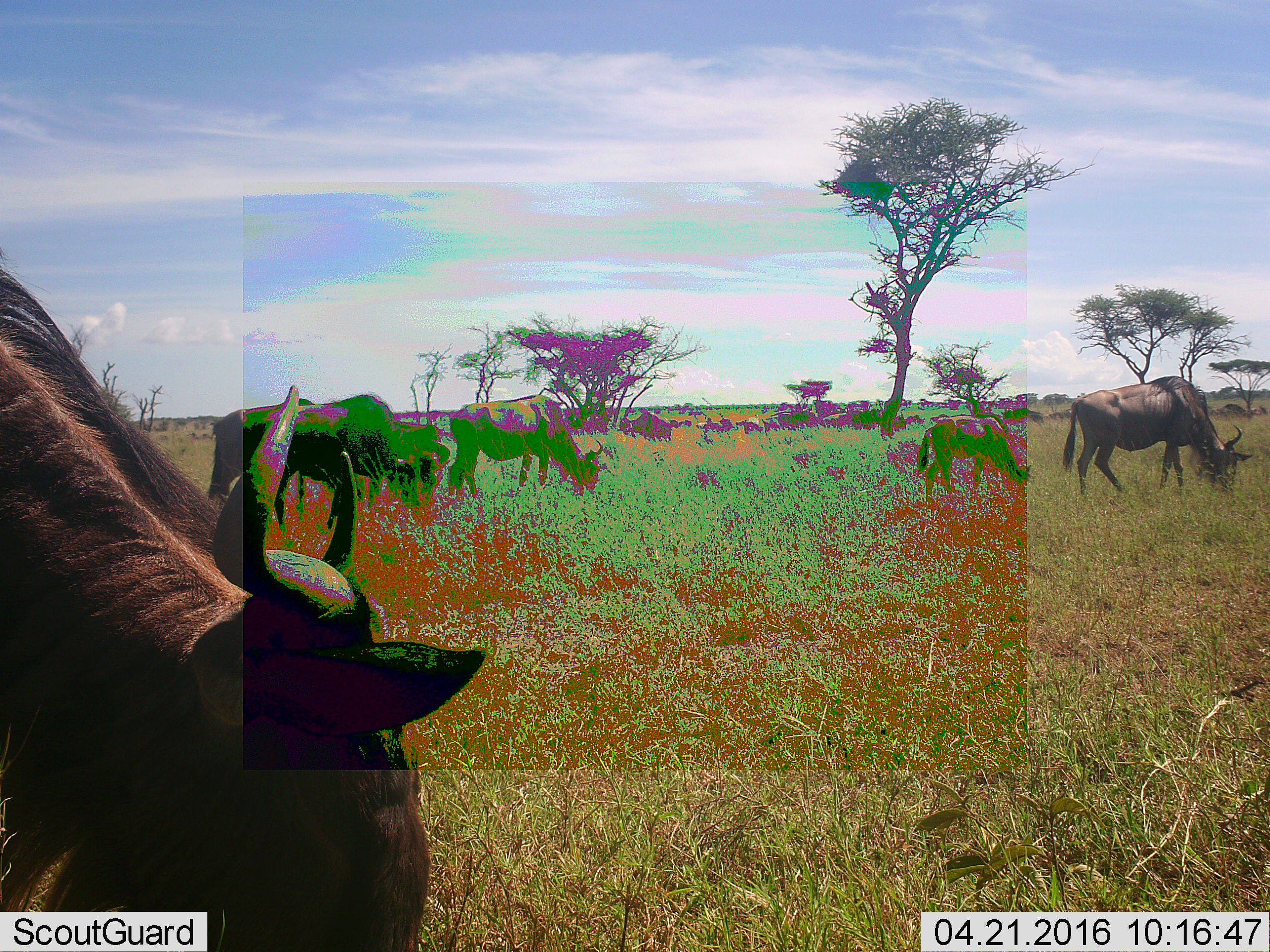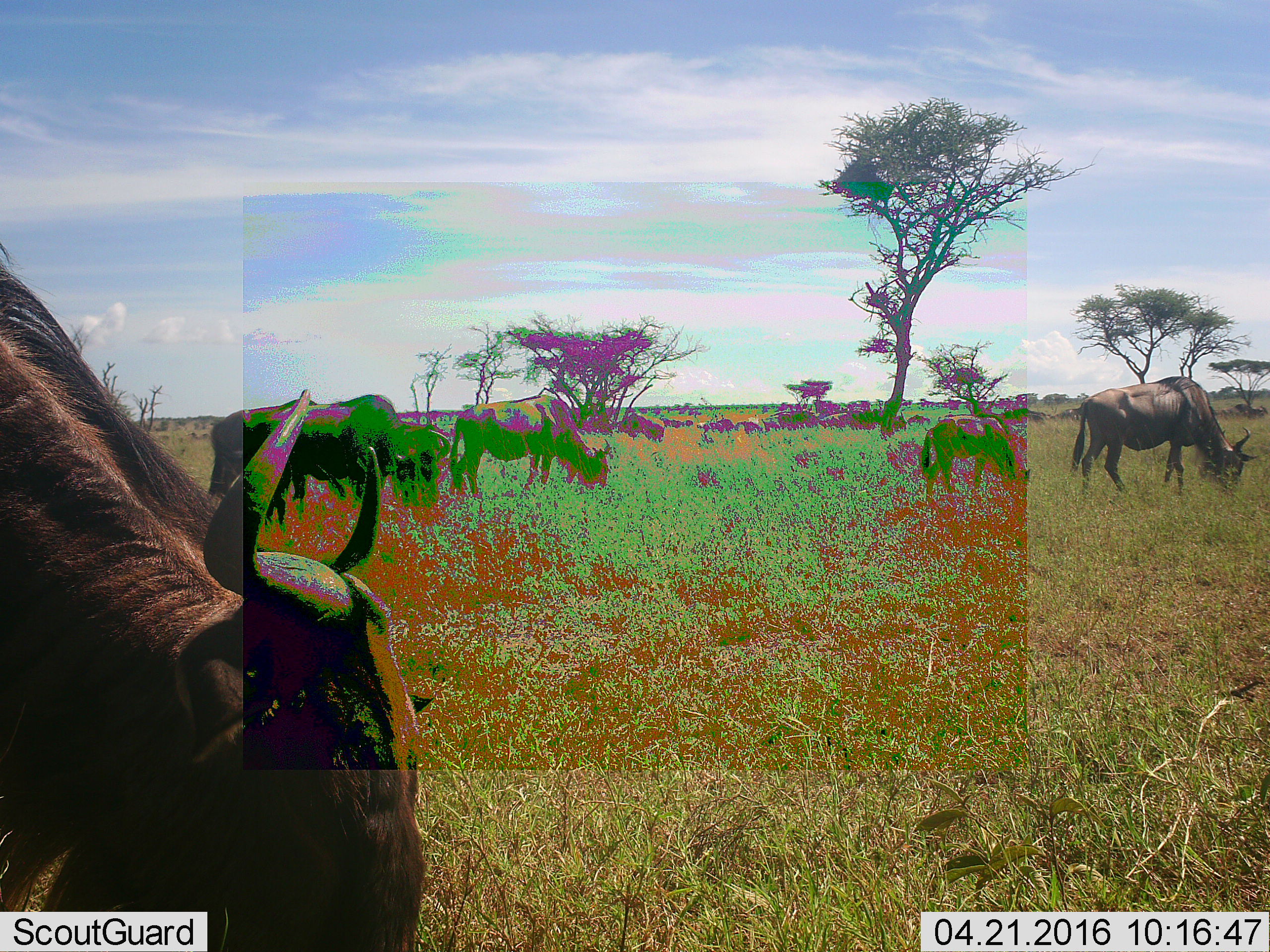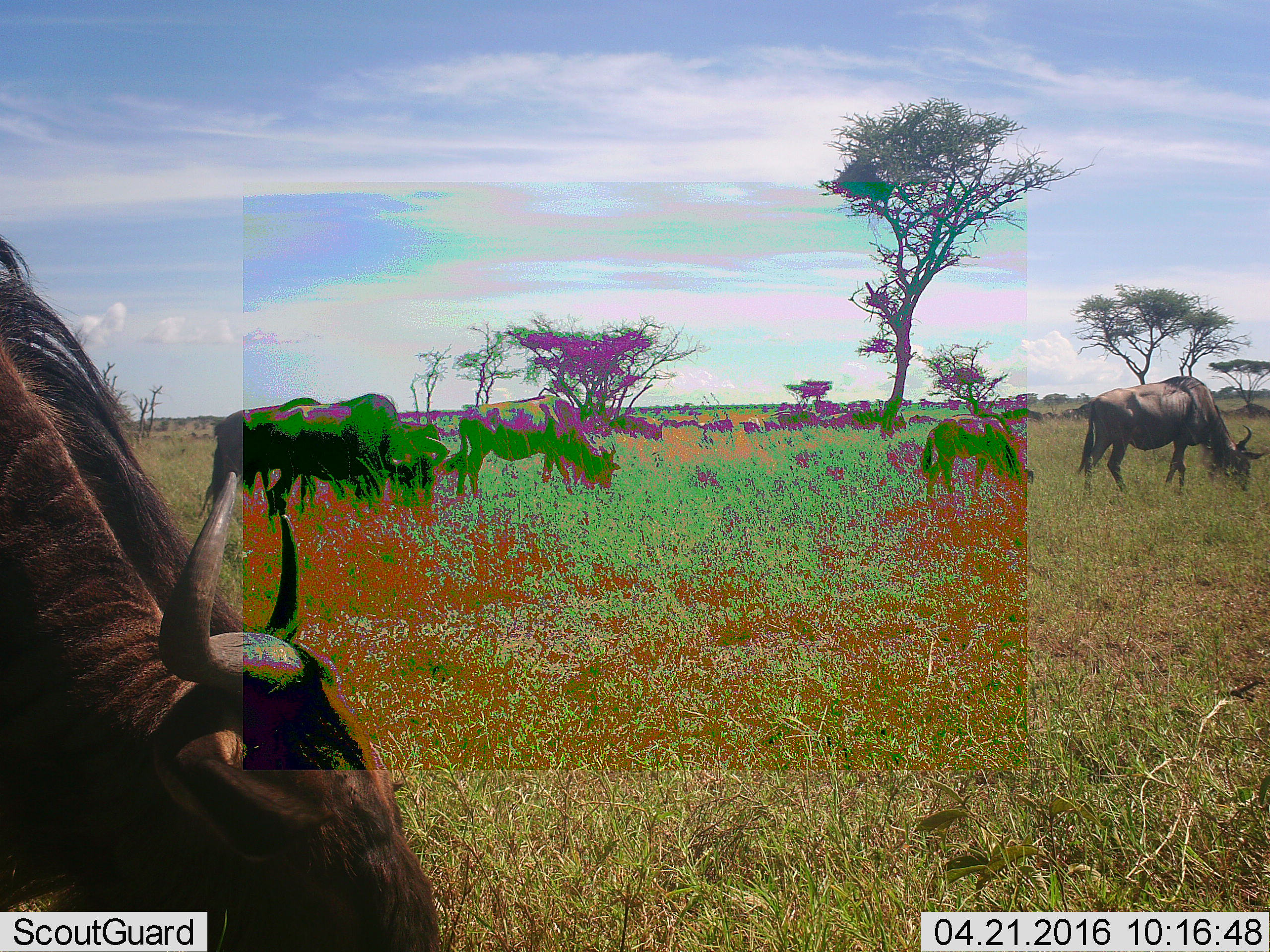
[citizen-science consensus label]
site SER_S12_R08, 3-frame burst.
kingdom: Animalia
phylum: Chordata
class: Mammalia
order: Artiodactyla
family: Bovidae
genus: Connochaetes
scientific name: Connochaetes taurinus taurinus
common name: blue wildebeest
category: wildebeestblue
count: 11-50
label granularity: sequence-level